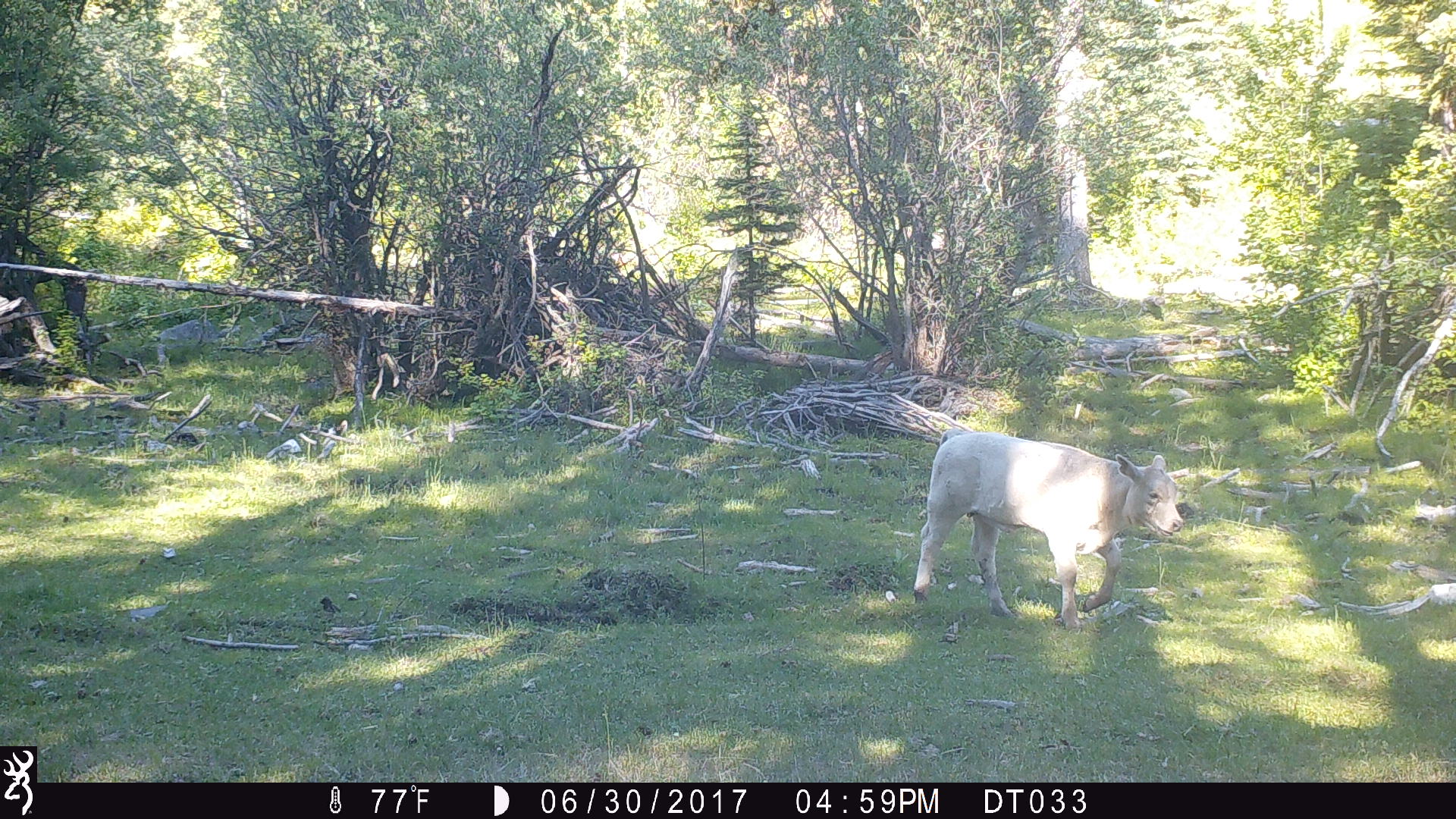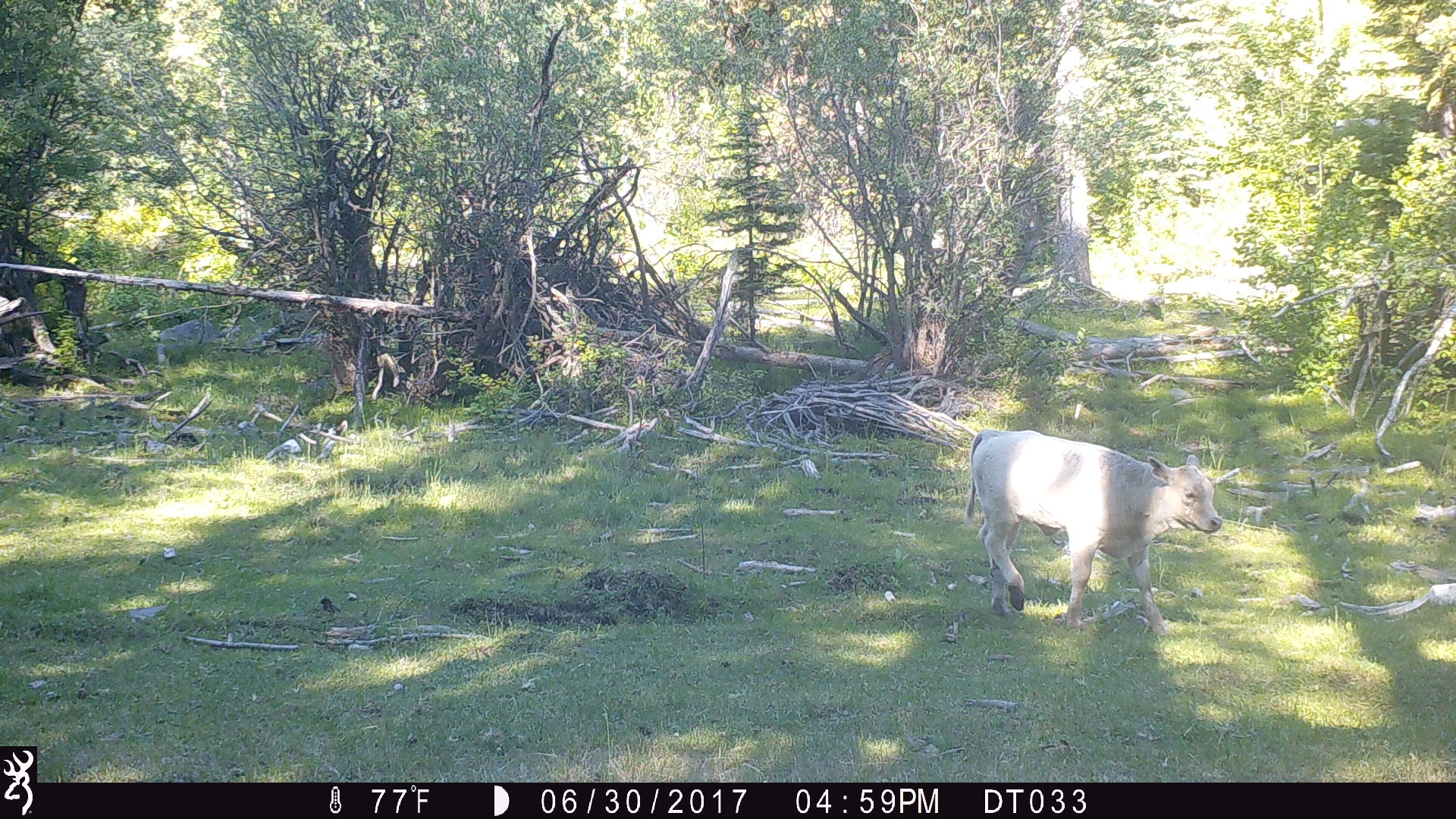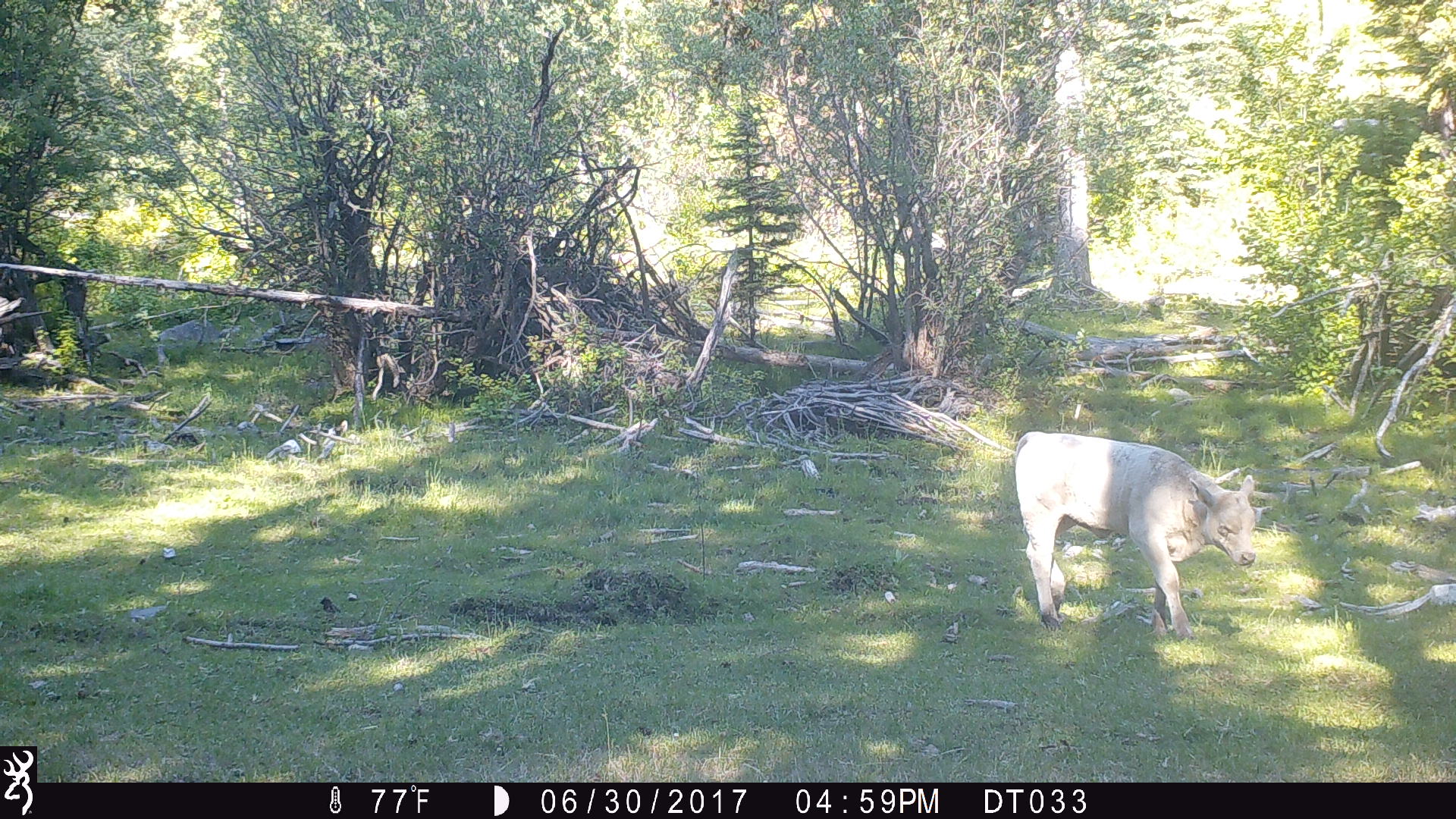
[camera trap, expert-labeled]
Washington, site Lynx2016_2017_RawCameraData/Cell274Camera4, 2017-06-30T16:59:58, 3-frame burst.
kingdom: Animalia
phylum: Chordata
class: Mammalia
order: Artiodactyla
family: Bovidae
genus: Bos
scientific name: Bos taurus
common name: domestic cattle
Domestic cattle (Bos taurus). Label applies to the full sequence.